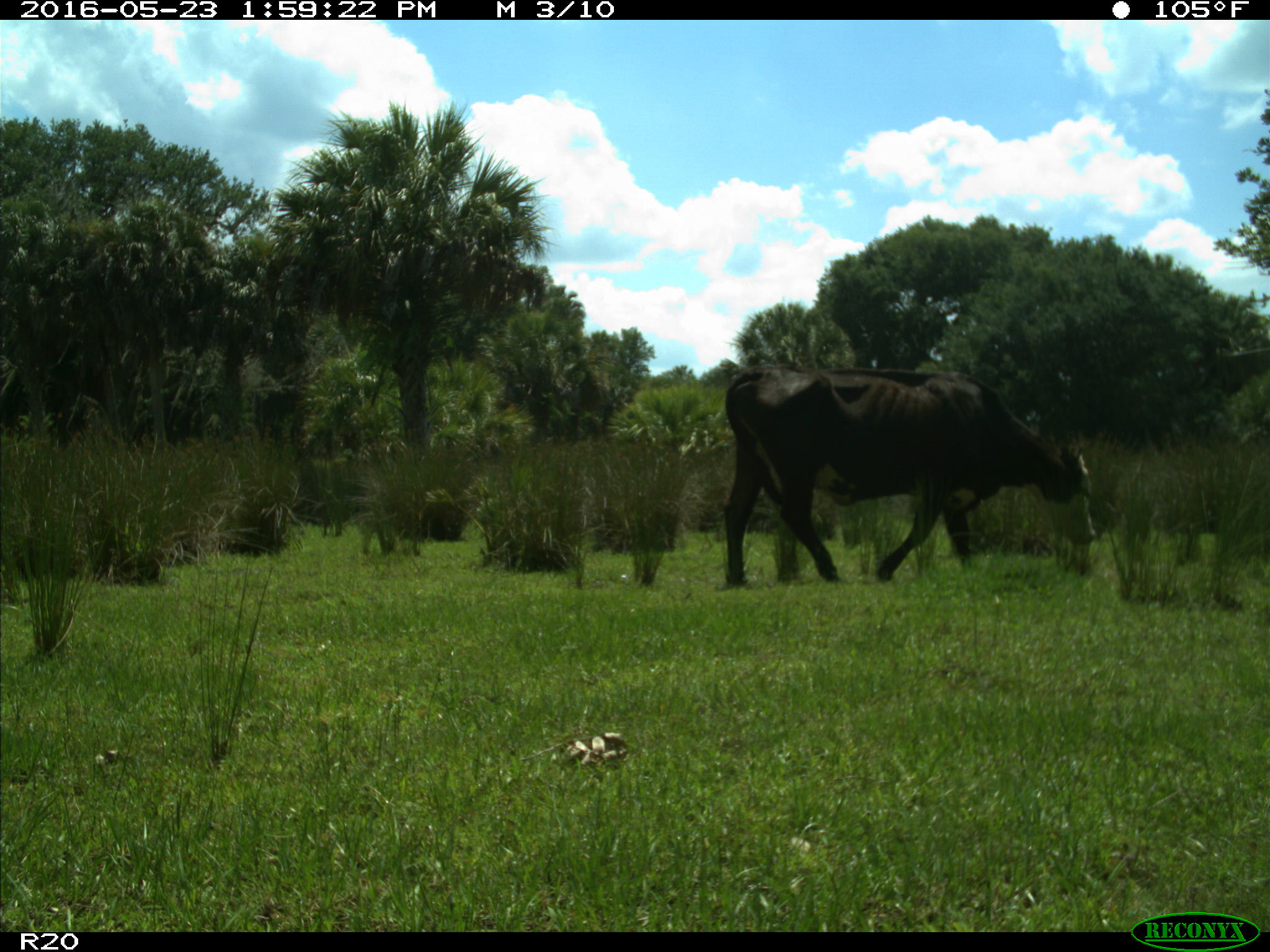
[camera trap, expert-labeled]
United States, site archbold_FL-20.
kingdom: Animalia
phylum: Chordata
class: Mammalia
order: Artiodactyla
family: Bovidae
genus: Bos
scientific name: Bos taurus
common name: domestic cow